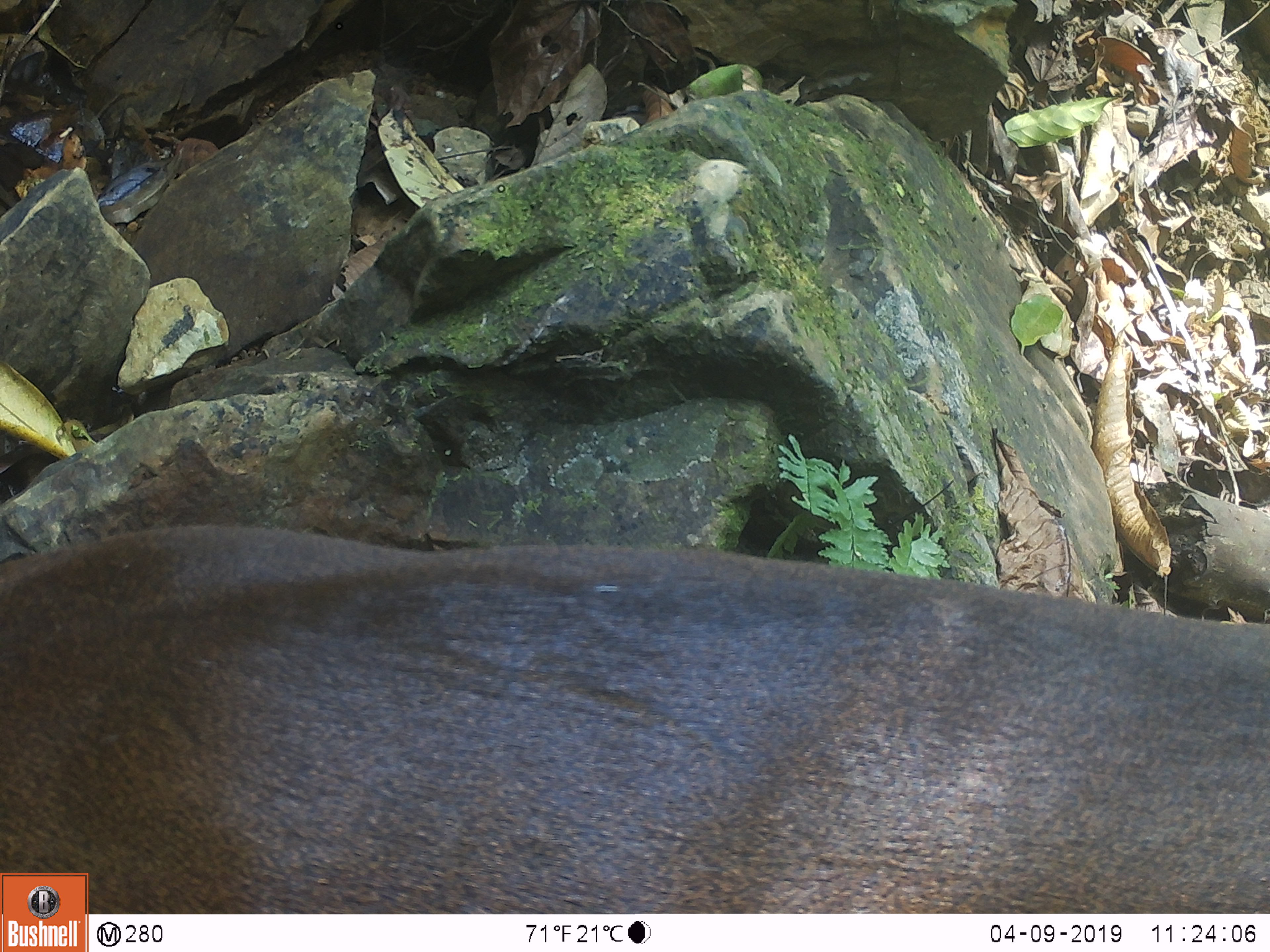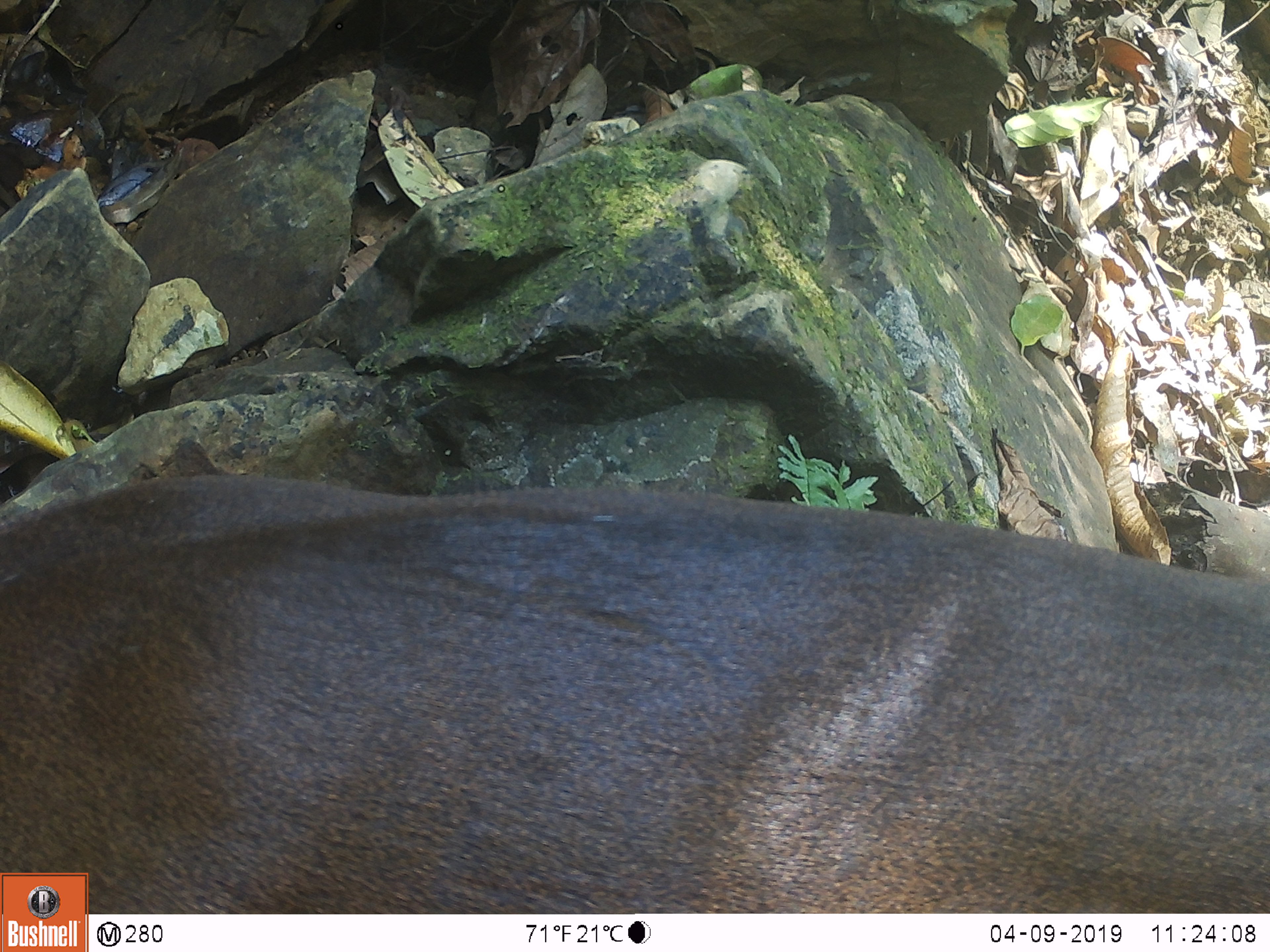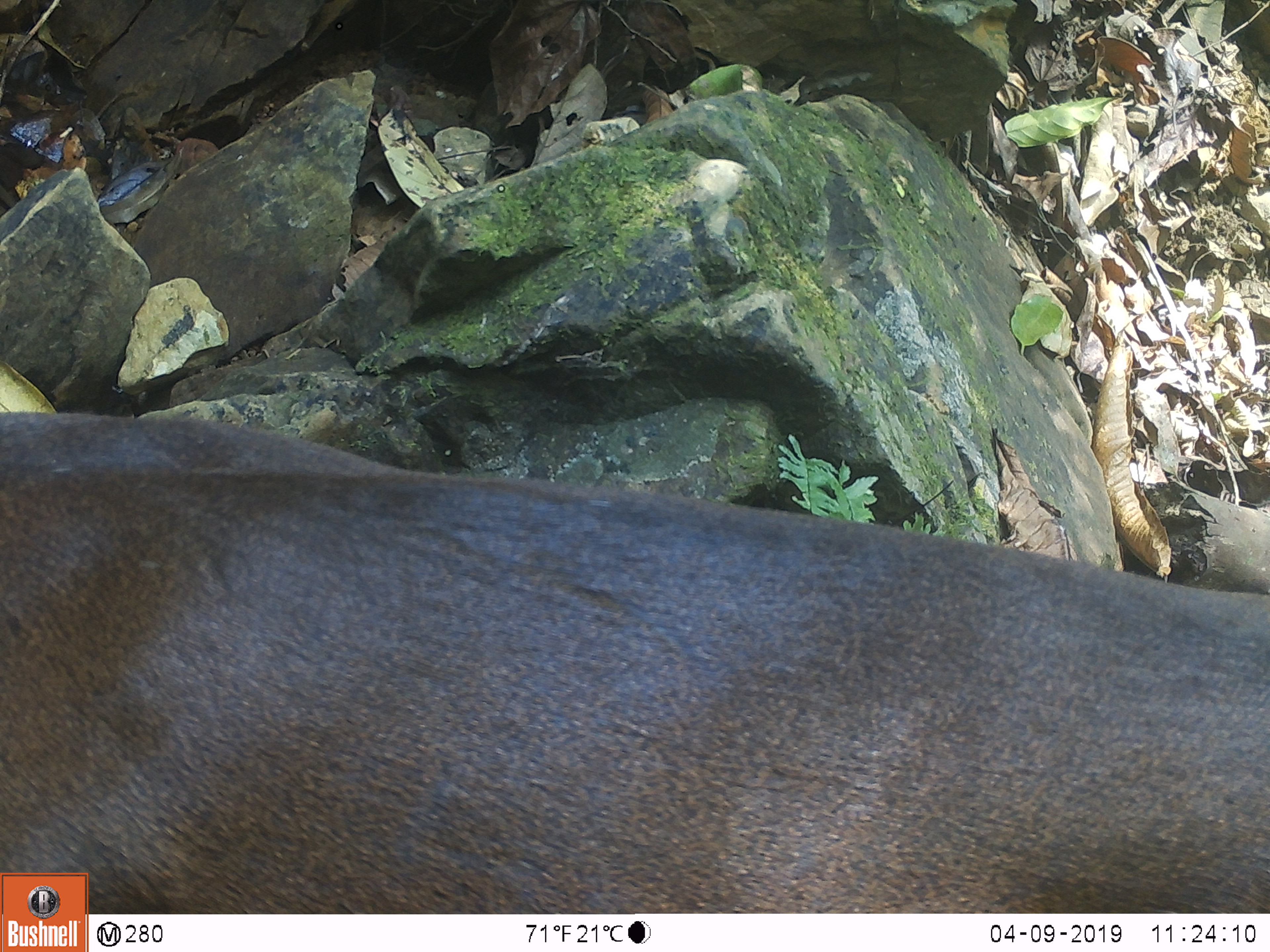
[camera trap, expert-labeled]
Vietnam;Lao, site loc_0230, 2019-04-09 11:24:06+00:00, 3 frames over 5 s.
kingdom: Animalia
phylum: Chordata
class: Mammalia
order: Artiodactyla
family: Cervidae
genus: Muntiacus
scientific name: Muntiacus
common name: muntjacs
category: unidentified muntjac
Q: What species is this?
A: Unidentified muntjac (muntjacs) (Muntiacus).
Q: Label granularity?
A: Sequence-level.